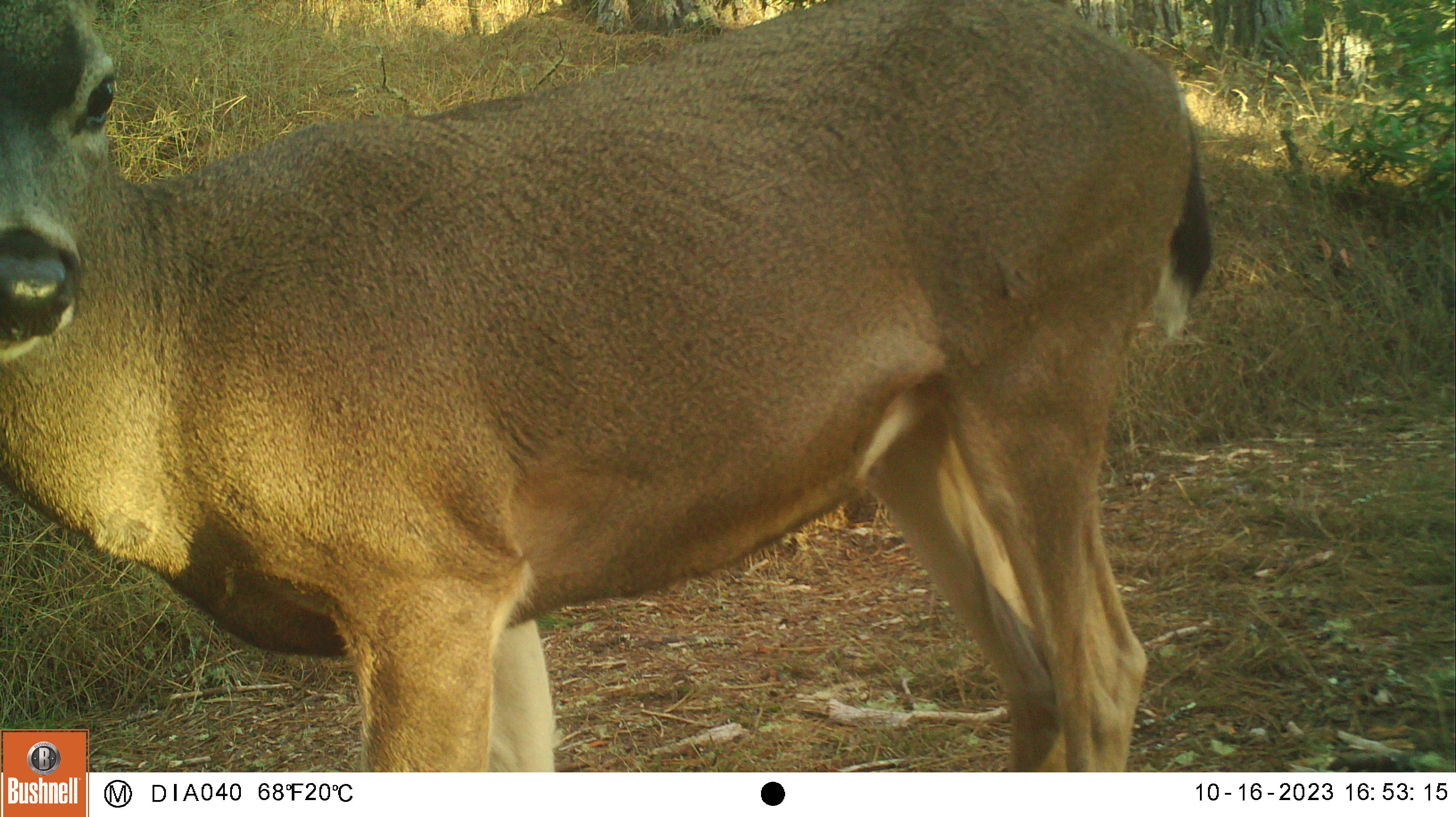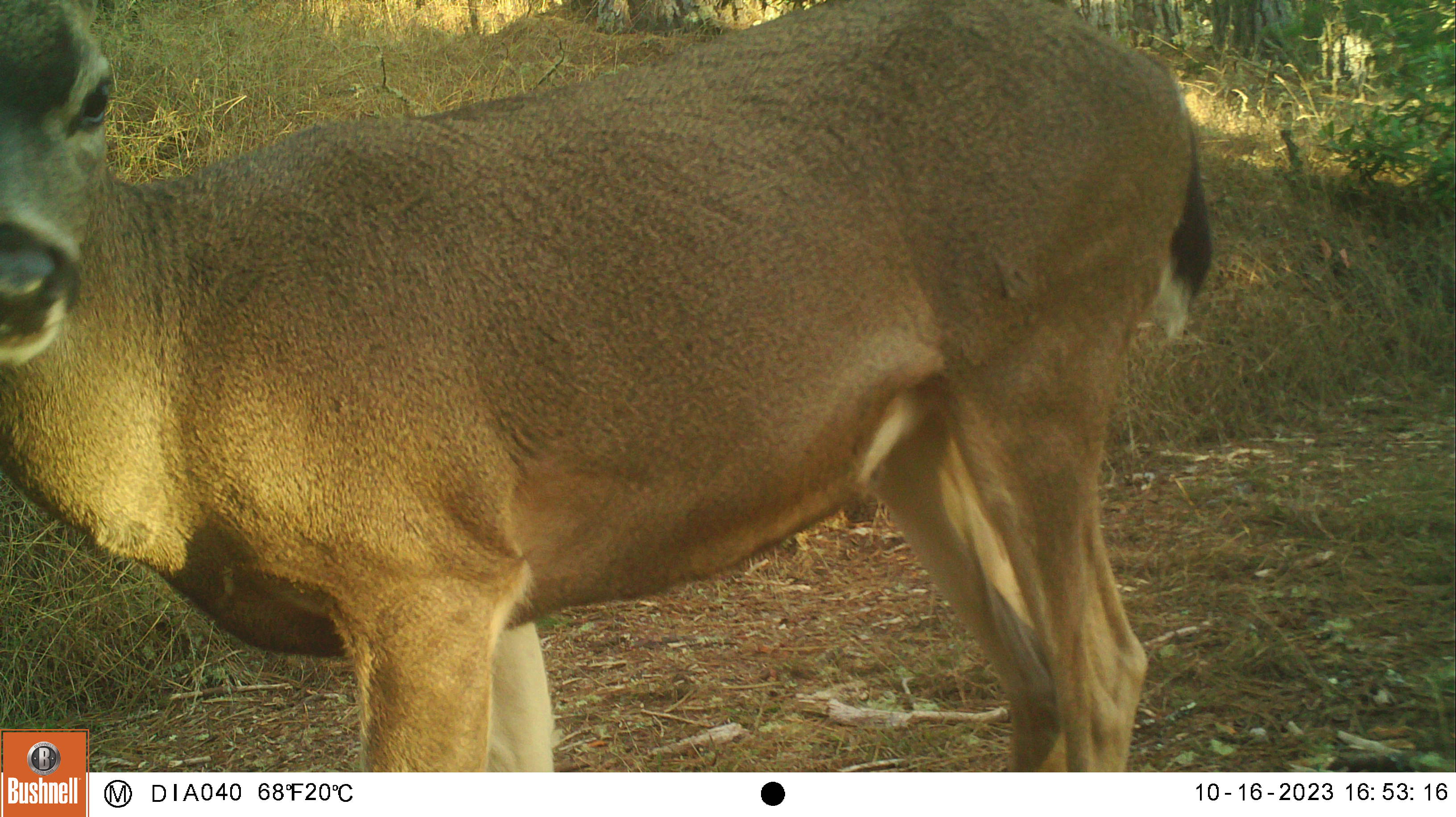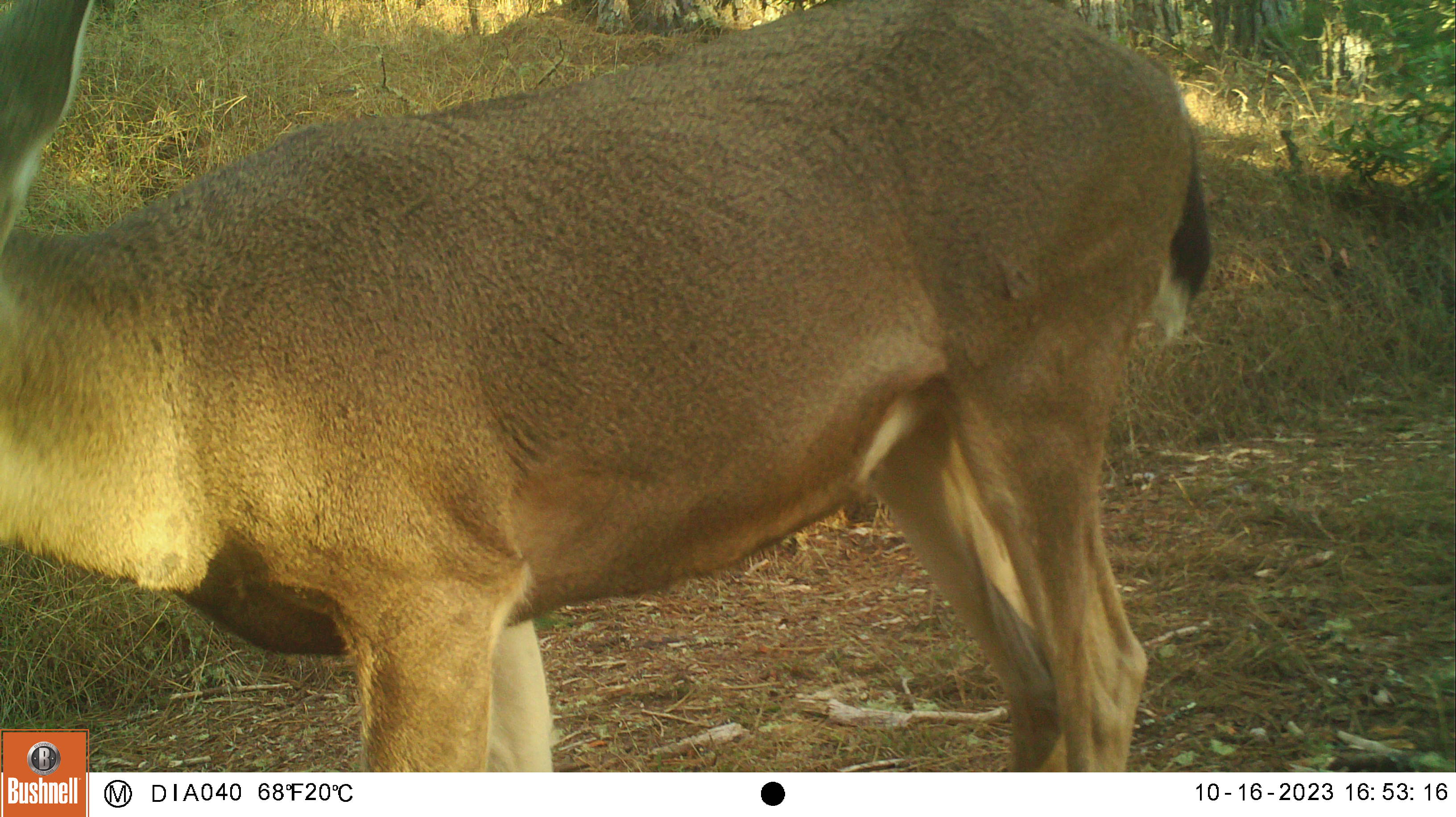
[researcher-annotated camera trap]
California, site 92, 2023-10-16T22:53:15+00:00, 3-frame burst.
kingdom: Animalia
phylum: Chordata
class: Mammalia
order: Artiodactyla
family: Cervidae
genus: Odocoileus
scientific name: Odocoileus hemionus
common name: mule deer